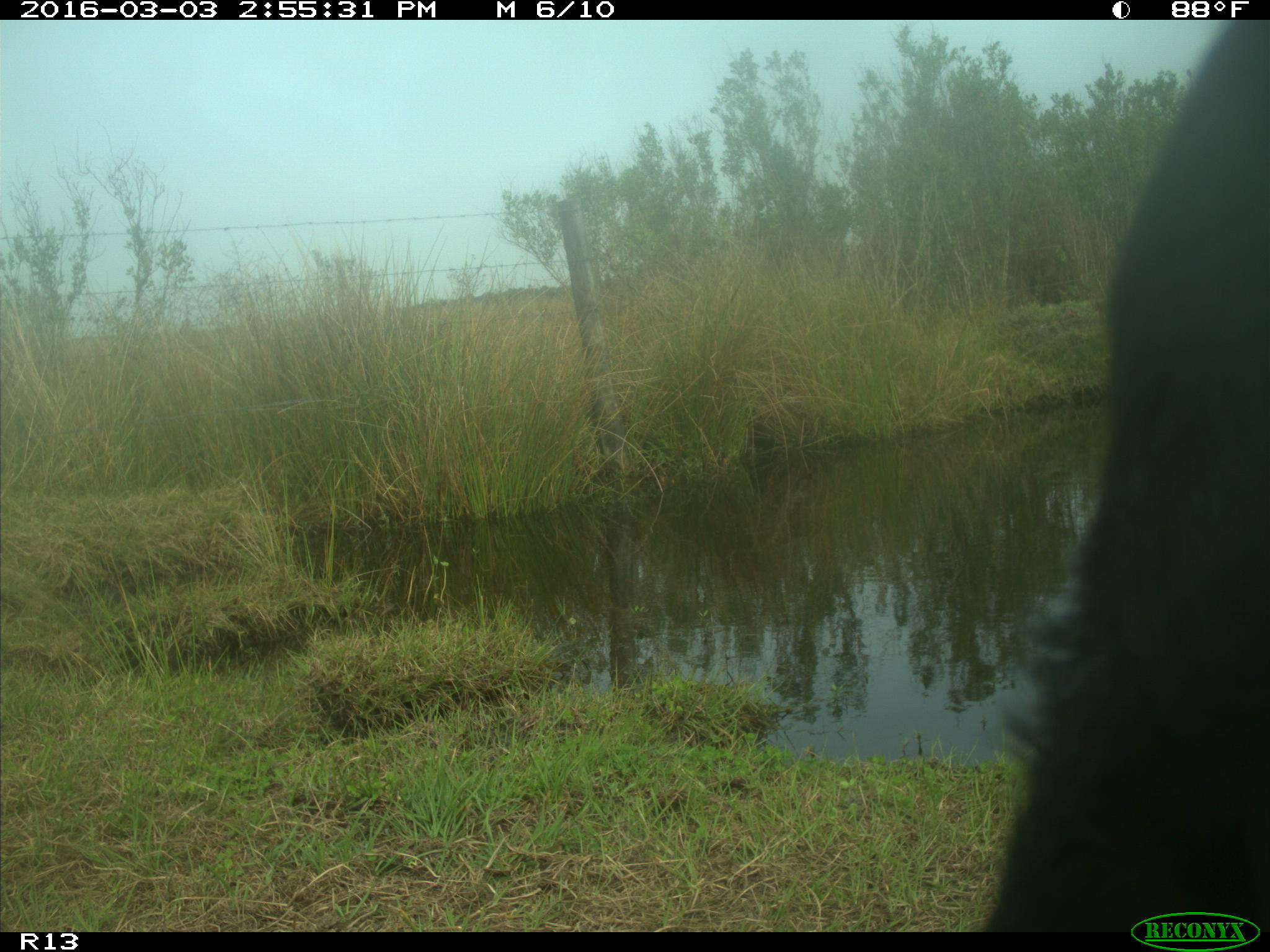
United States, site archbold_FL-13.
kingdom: Animalia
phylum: Chordata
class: Mammalia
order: Artiodactyla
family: Bovidae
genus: Bos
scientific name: Bos taurus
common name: domestic cow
Bos taurus (domestic cow).